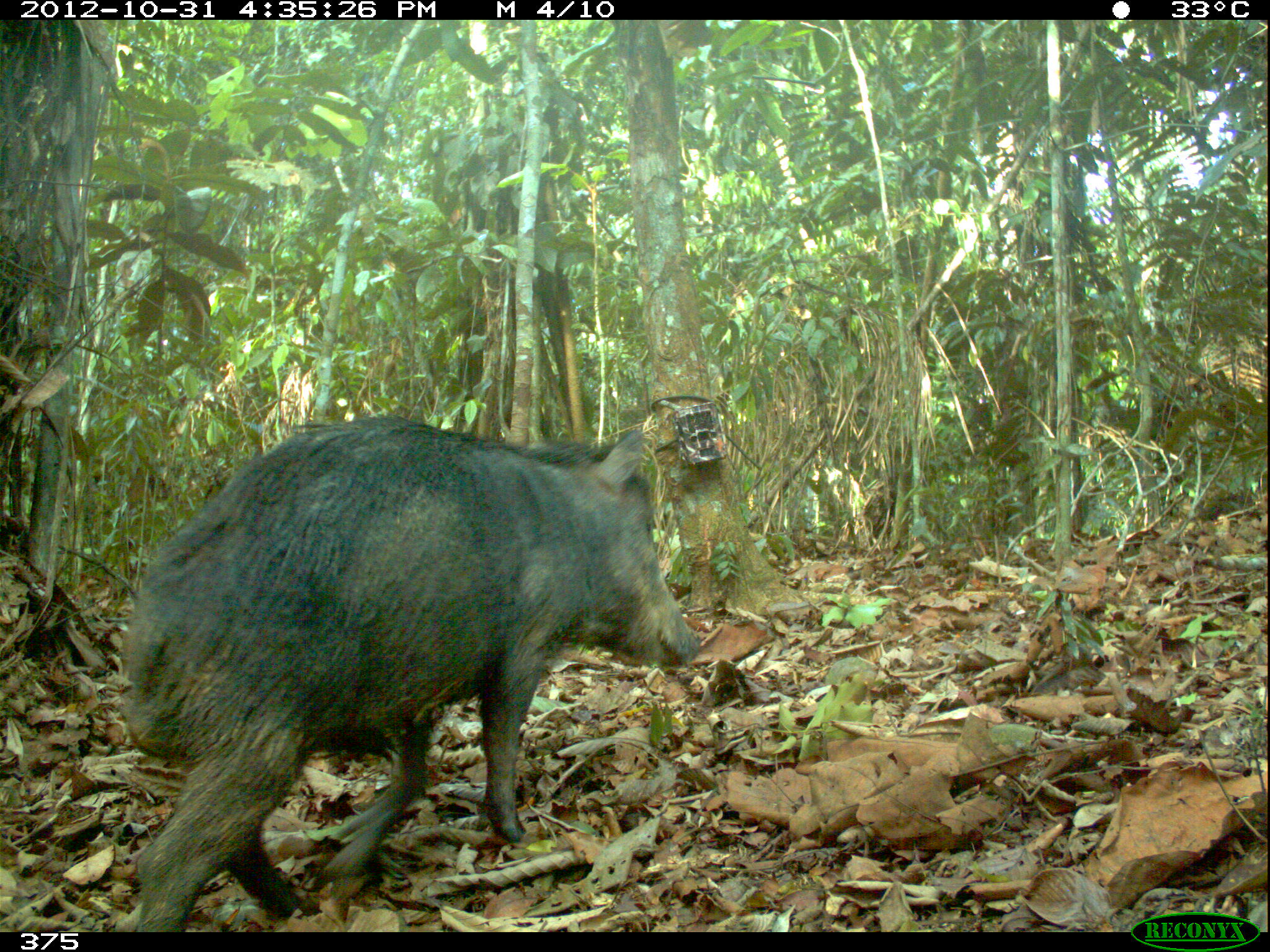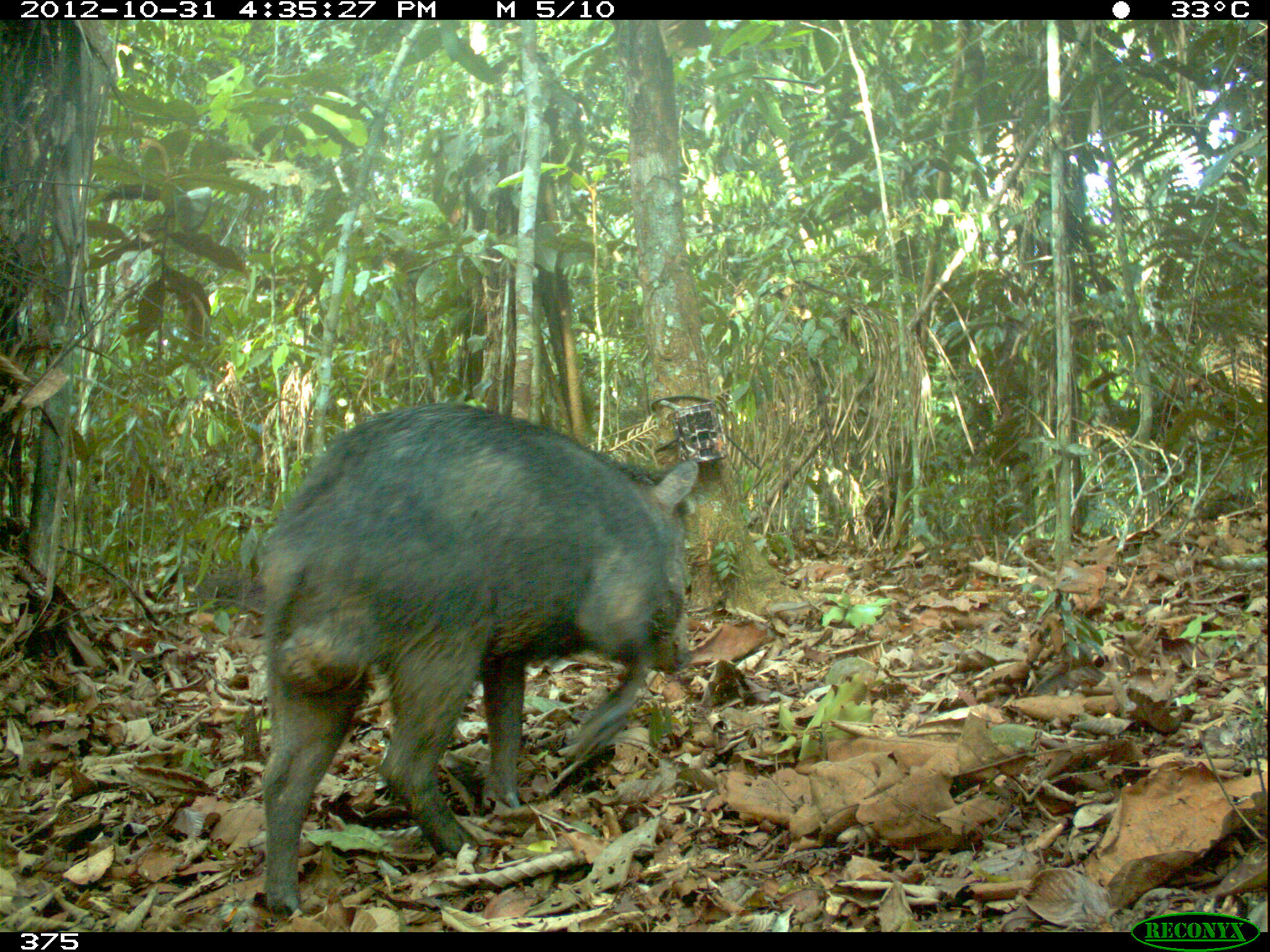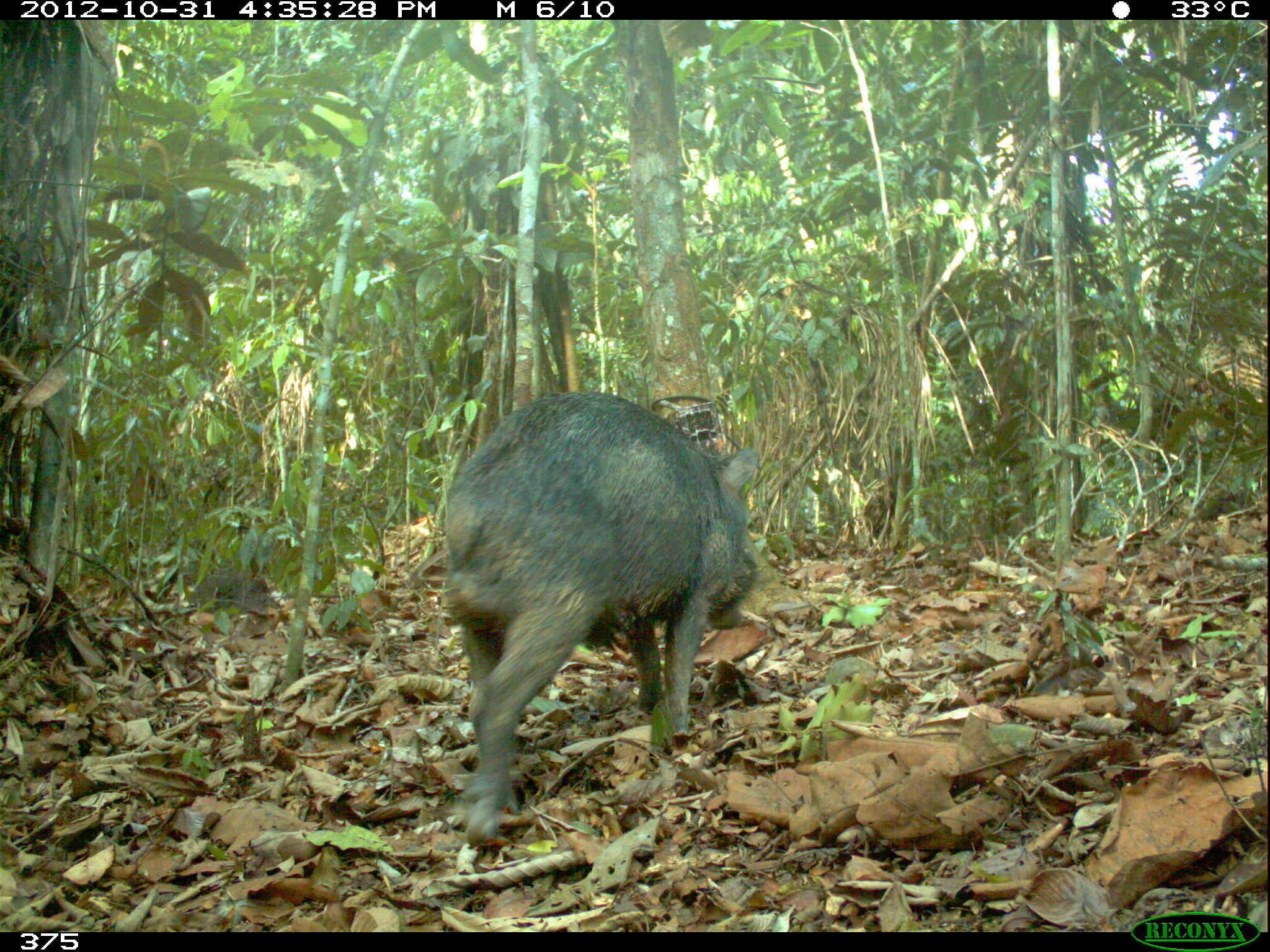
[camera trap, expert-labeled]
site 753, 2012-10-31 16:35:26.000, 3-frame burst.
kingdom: Animalia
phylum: Chordata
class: Mammalia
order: Artiodactyla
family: Tayassuidae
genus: Tayassu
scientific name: Tayassu pecari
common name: white-lipped peccary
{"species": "Tayassu pecari (white-lipped peccary)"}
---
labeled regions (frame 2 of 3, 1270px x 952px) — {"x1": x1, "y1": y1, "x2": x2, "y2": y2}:
tayassu pecari: {"x1": 254, "y1": 398, "x2": 699, "y2": 921}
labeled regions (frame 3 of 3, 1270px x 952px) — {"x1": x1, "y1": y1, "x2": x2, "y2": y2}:
tayassu pecari: {"x1": 432, "y1": 390, "x2": 766, "y2": 841}